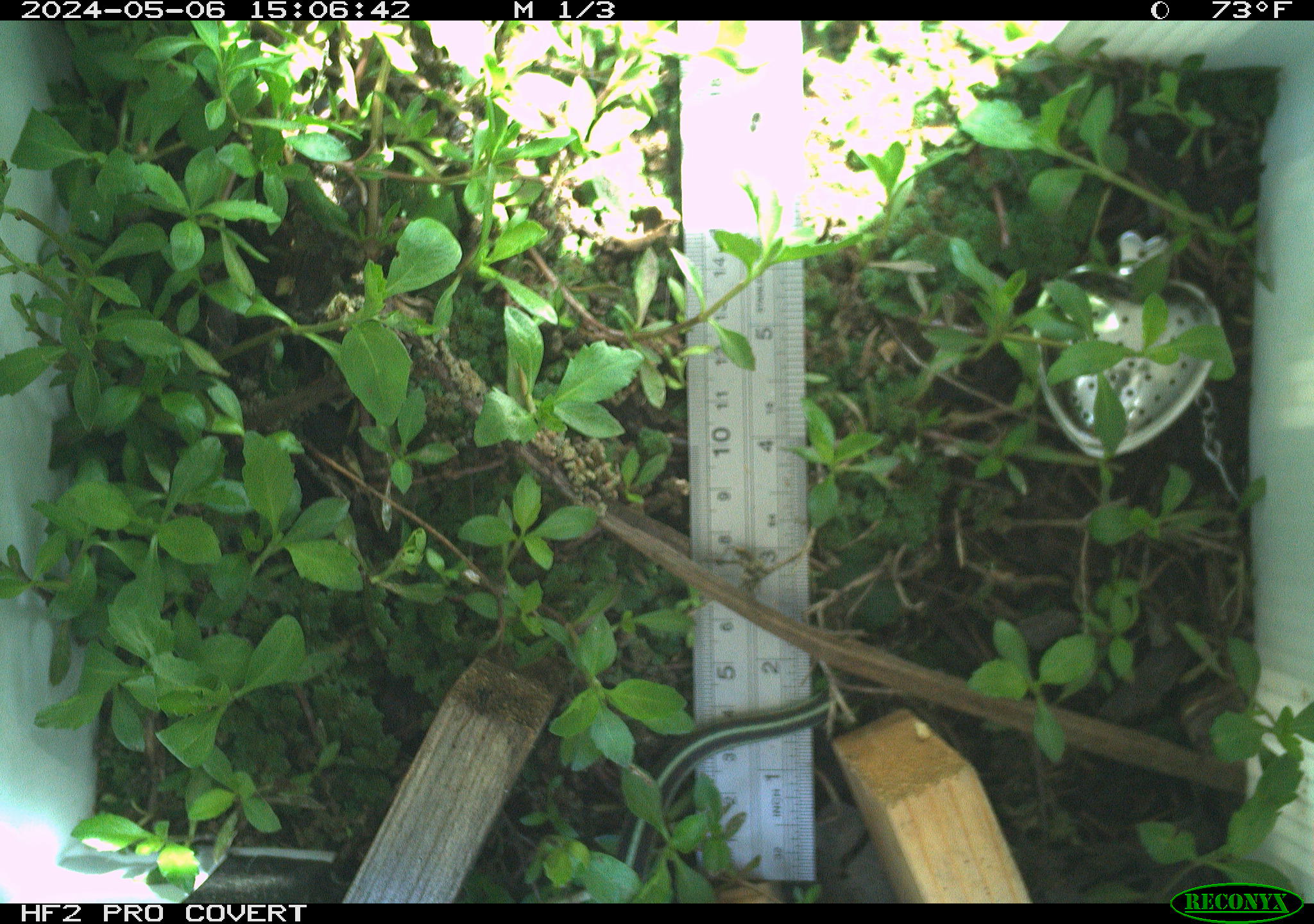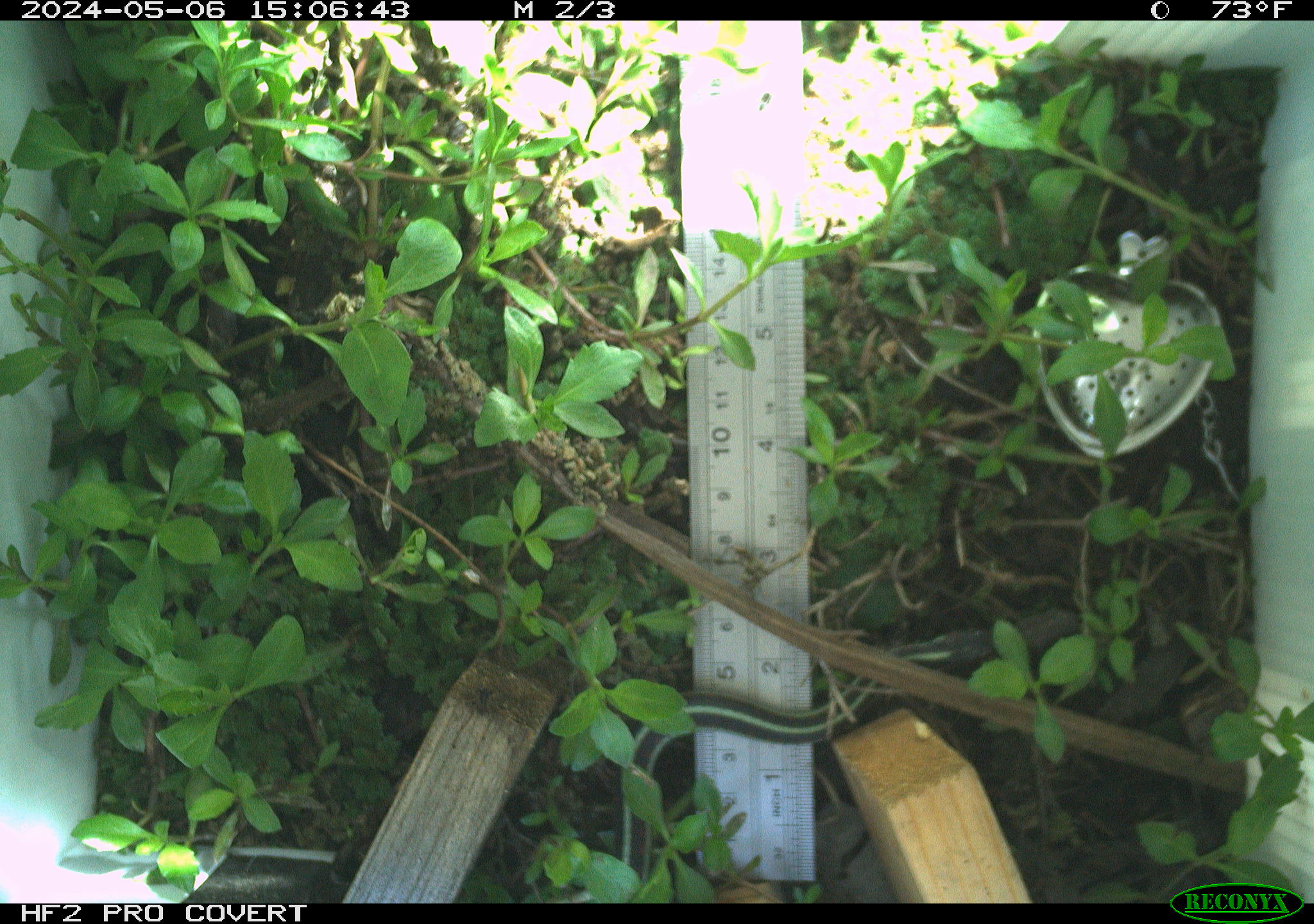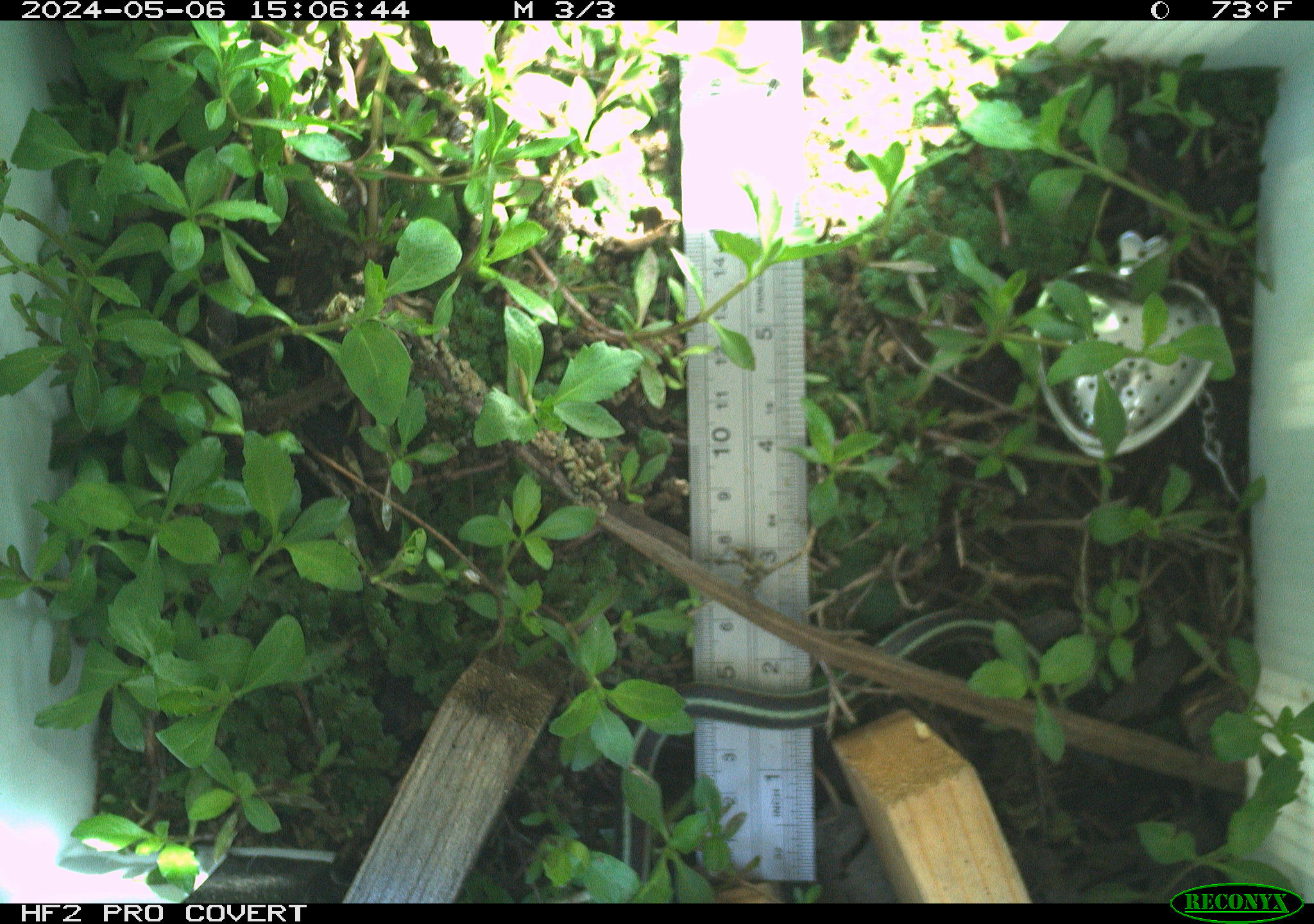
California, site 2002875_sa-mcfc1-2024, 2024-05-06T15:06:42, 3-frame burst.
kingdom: Animalia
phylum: Chordata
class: Reptilia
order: Squamata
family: Colubridae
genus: Thamnophis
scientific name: Thamnophis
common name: american gartersnakes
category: thamnophis species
Thamnophis species (american gartersnakes) (Thamnophis).